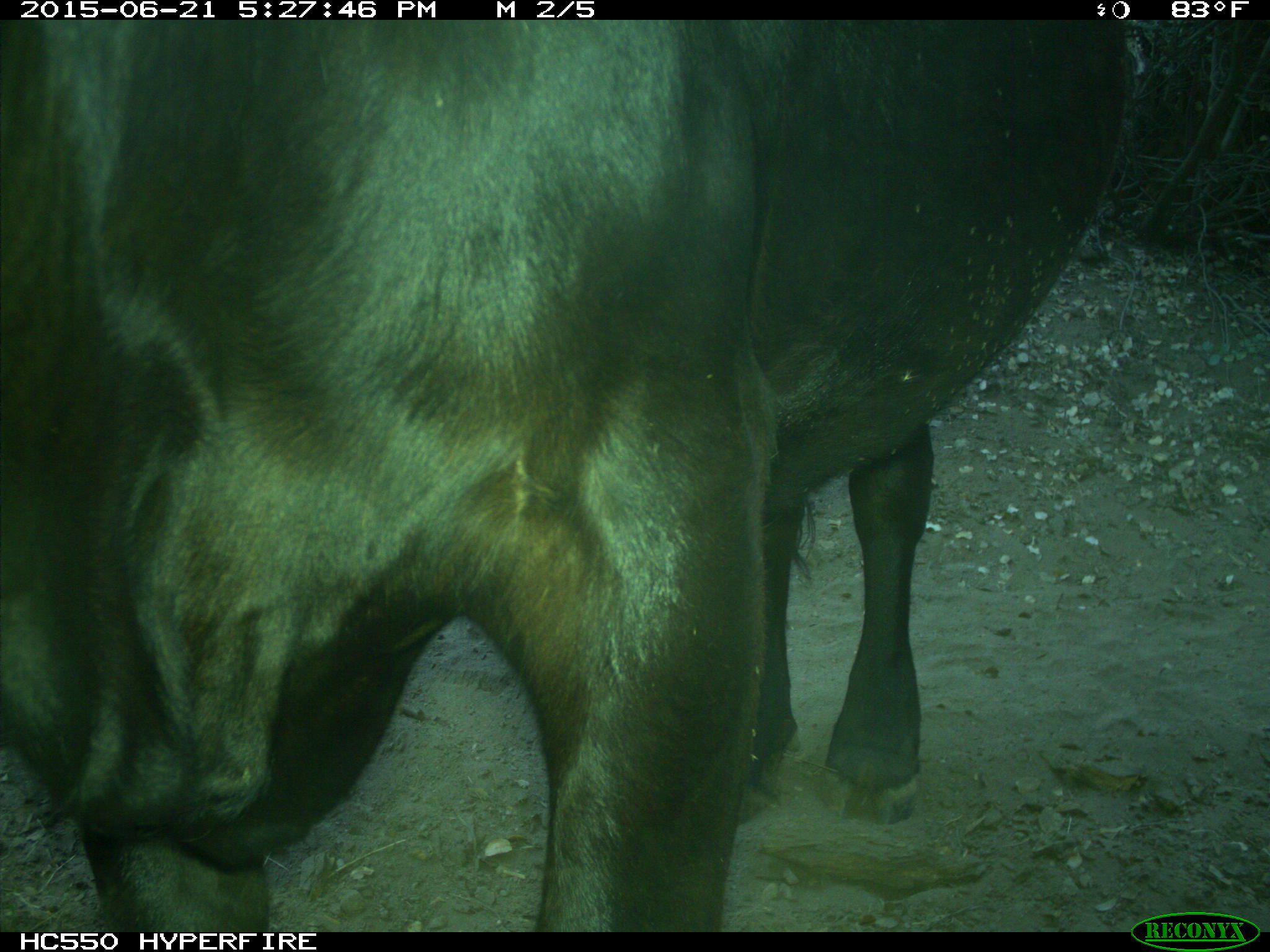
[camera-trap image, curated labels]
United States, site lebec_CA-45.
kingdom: Animalia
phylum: Chordata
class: Mammalia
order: Artiodactyla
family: Bovidae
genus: Bos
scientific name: Bos taurus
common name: domestic cow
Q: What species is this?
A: Bos taurus (domestic cow).